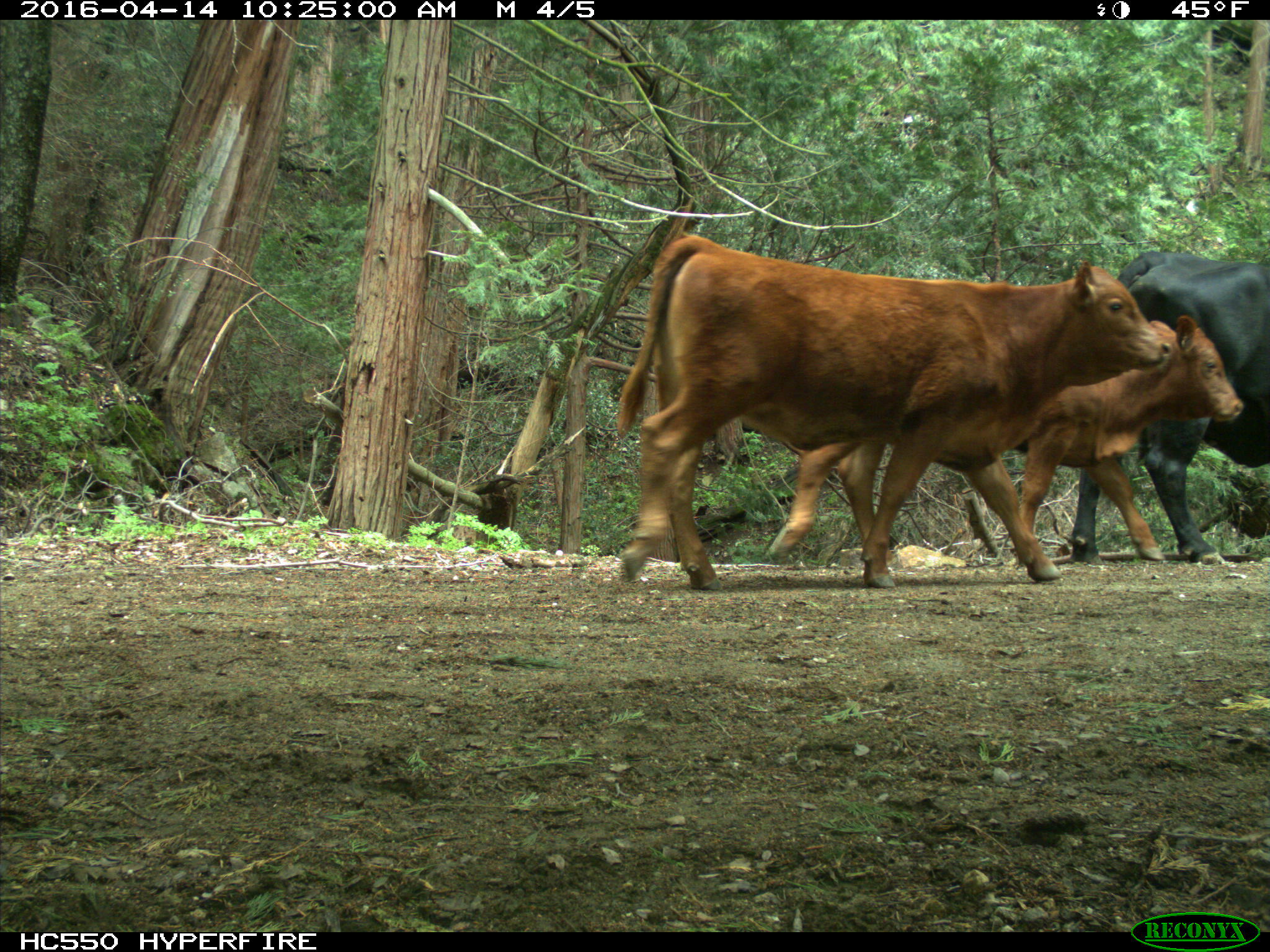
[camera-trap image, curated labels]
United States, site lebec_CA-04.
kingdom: Animalia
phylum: Chordata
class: Mammalia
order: Artiodactyla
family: Bovidae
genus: Bos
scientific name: Bos taurus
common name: domestic cow